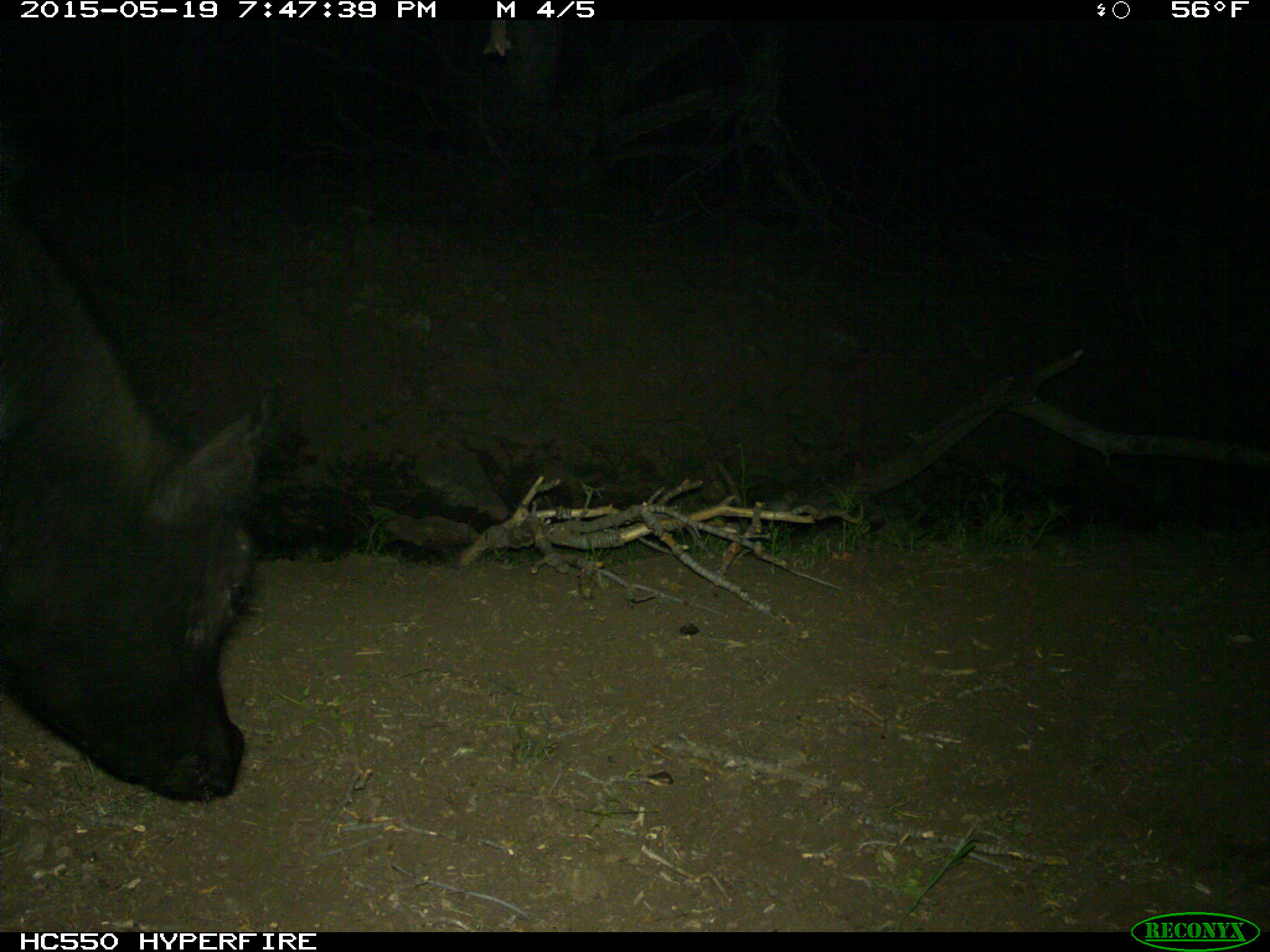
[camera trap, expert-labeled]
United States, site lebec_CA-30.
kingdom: Animalia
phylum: Chordata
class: Mammalia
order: Artiodactyla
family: Bovidae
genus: Bos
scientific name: Bos taurus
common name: domestic cow